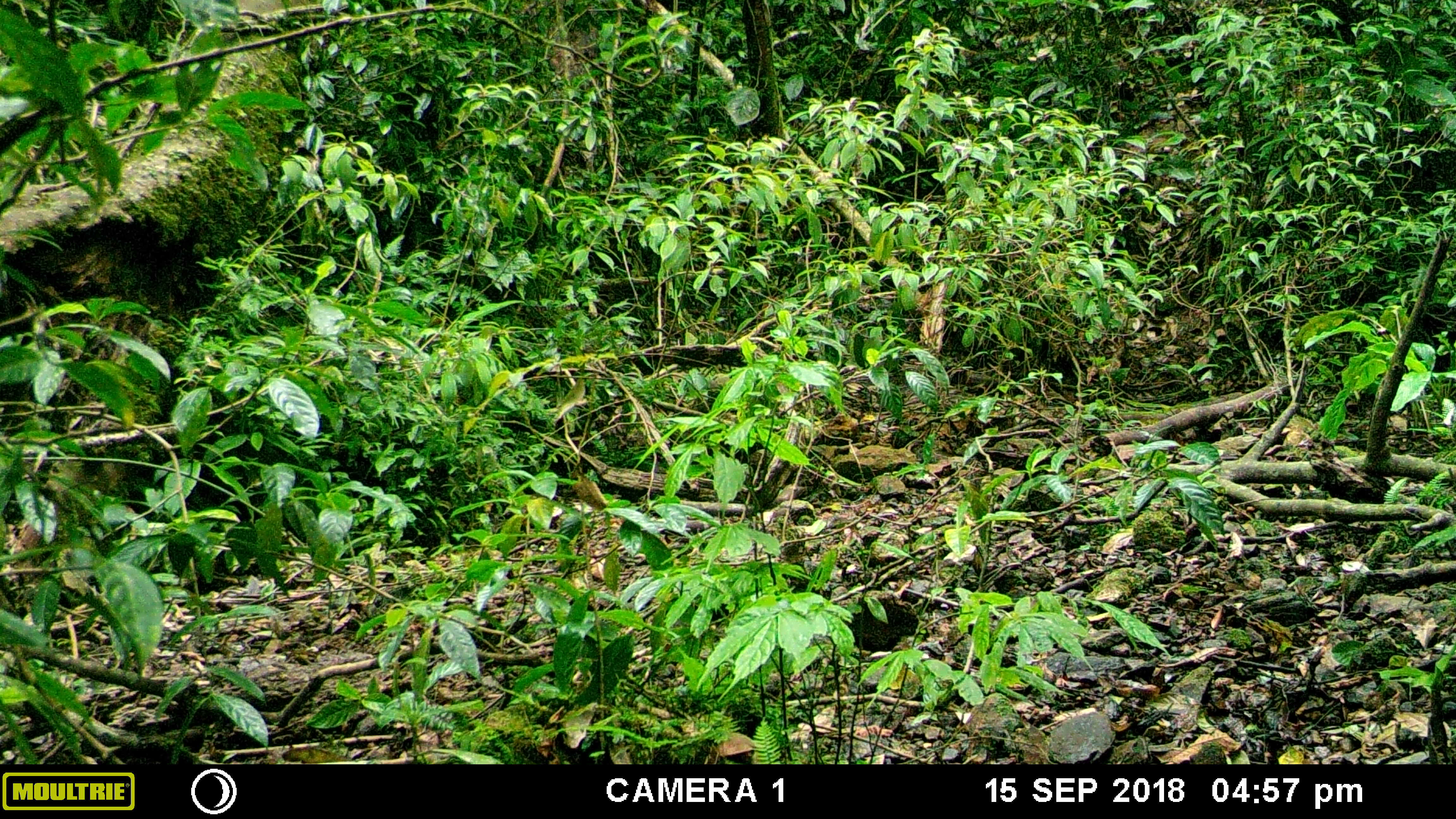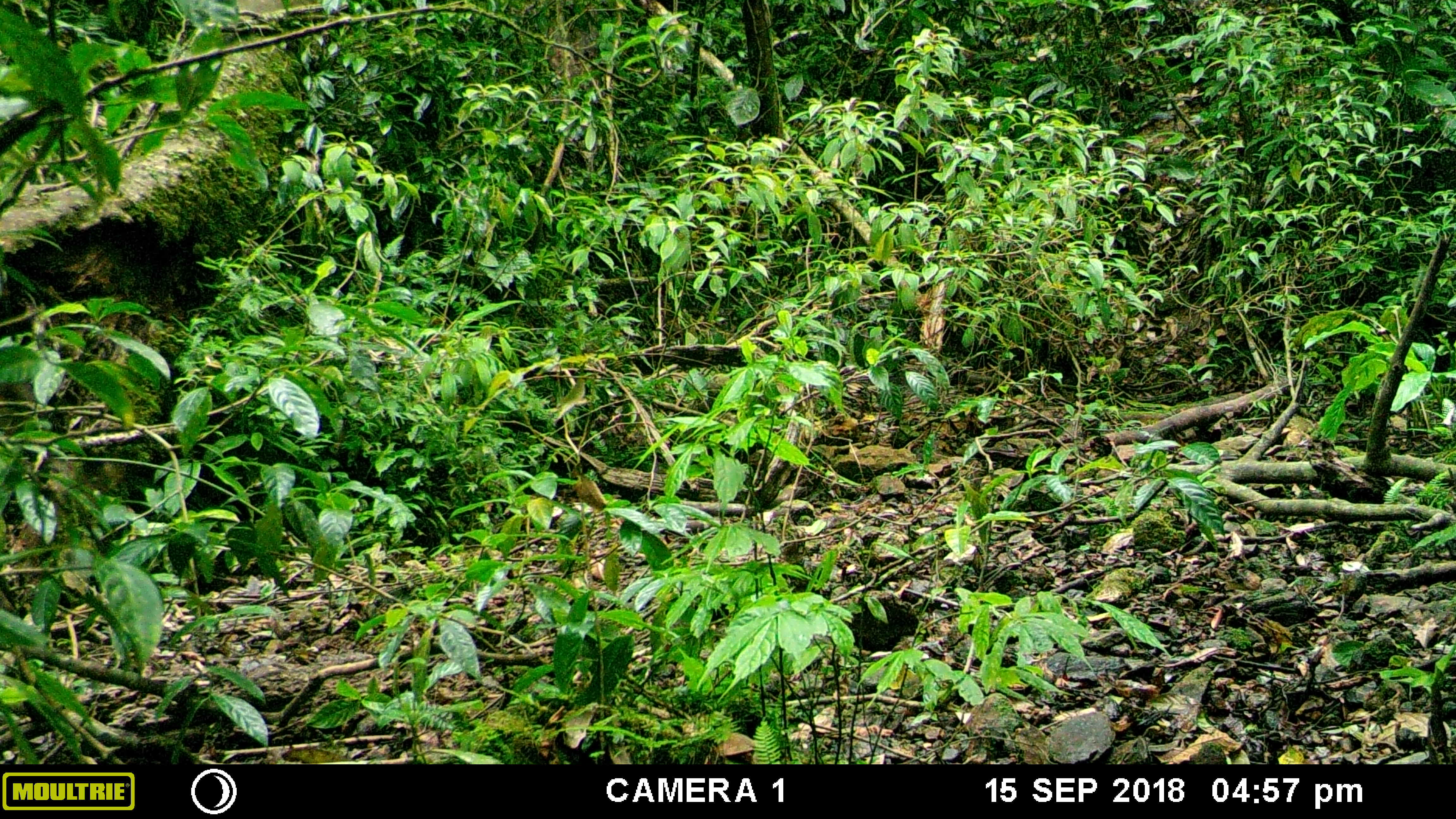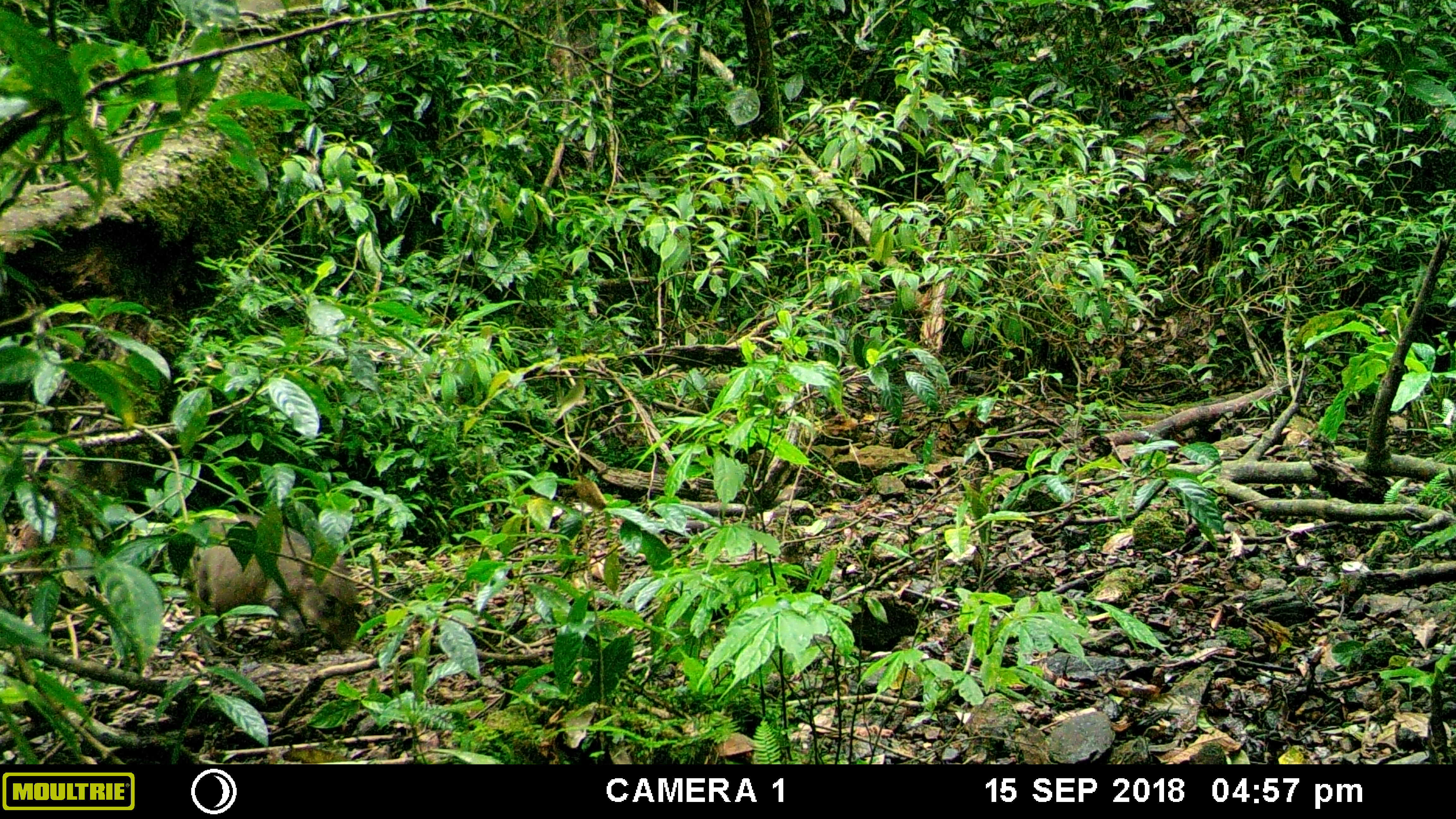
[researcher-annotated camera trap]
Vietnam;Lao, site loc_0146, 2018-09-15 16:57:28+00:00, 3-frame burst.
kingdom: Animalia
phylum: Chordata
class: Mammalia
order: Artiodactyla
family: Suidae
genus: Sus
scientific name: Sus scrofa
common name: eurasian wild pig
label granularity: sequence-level